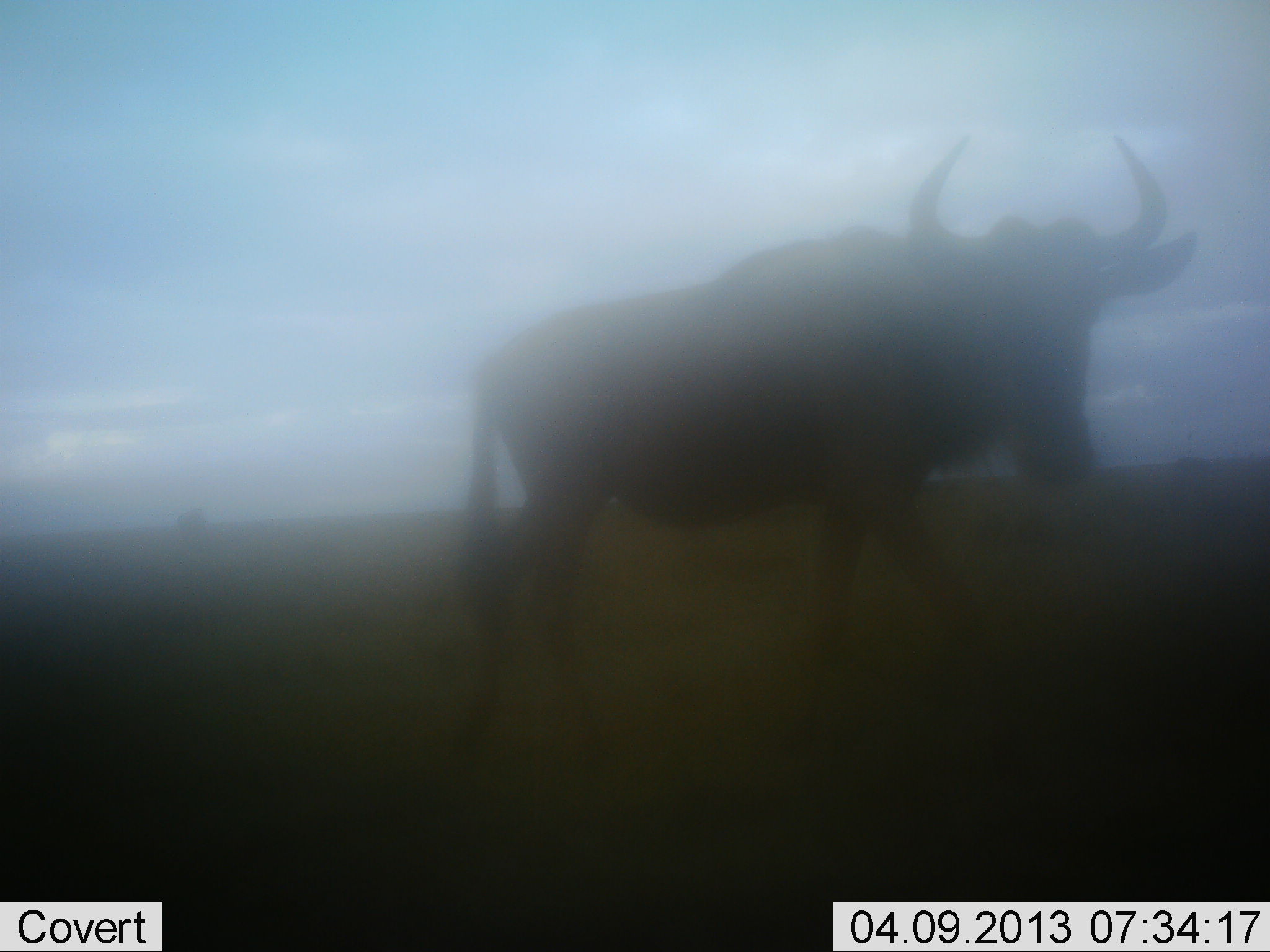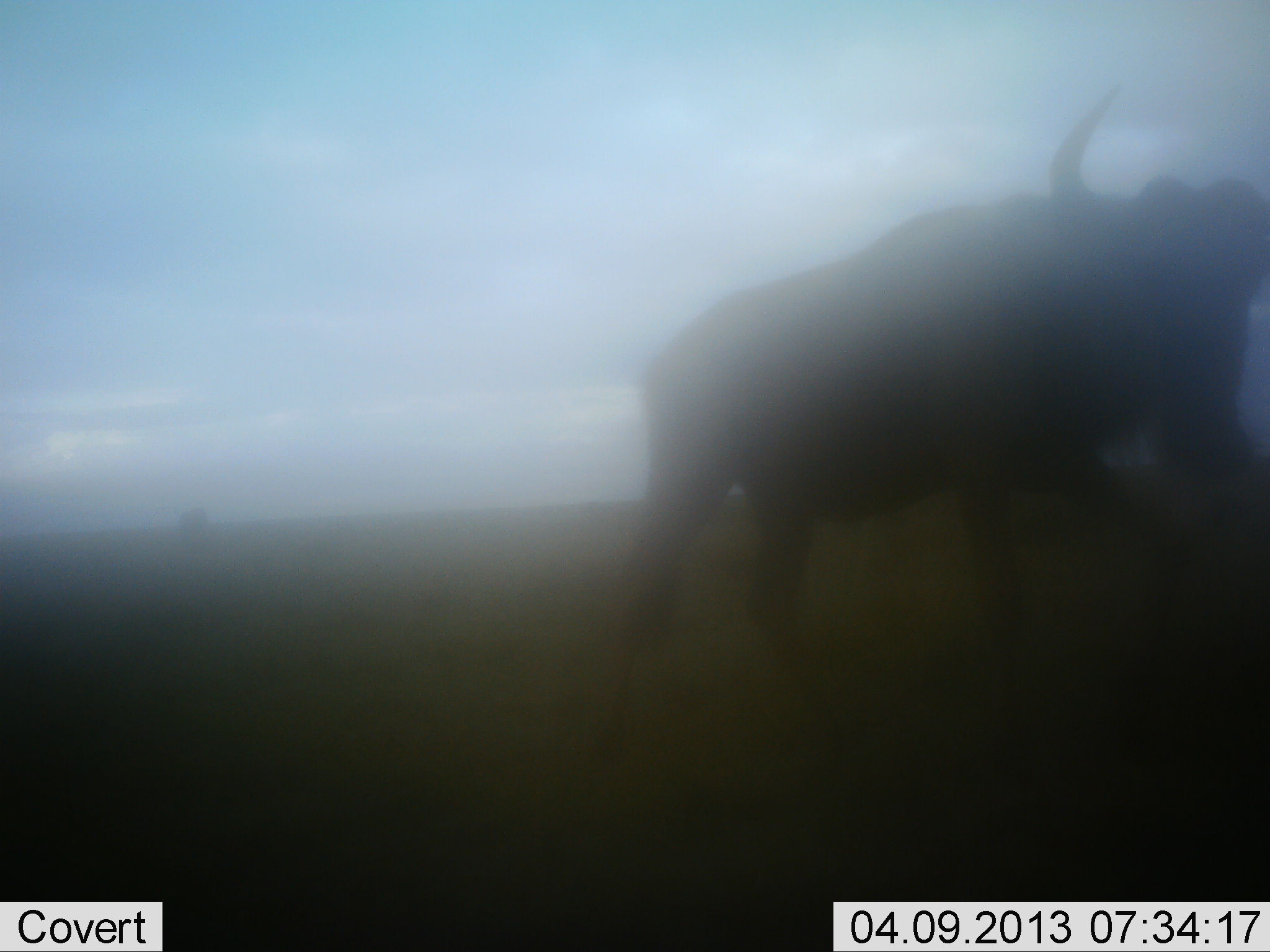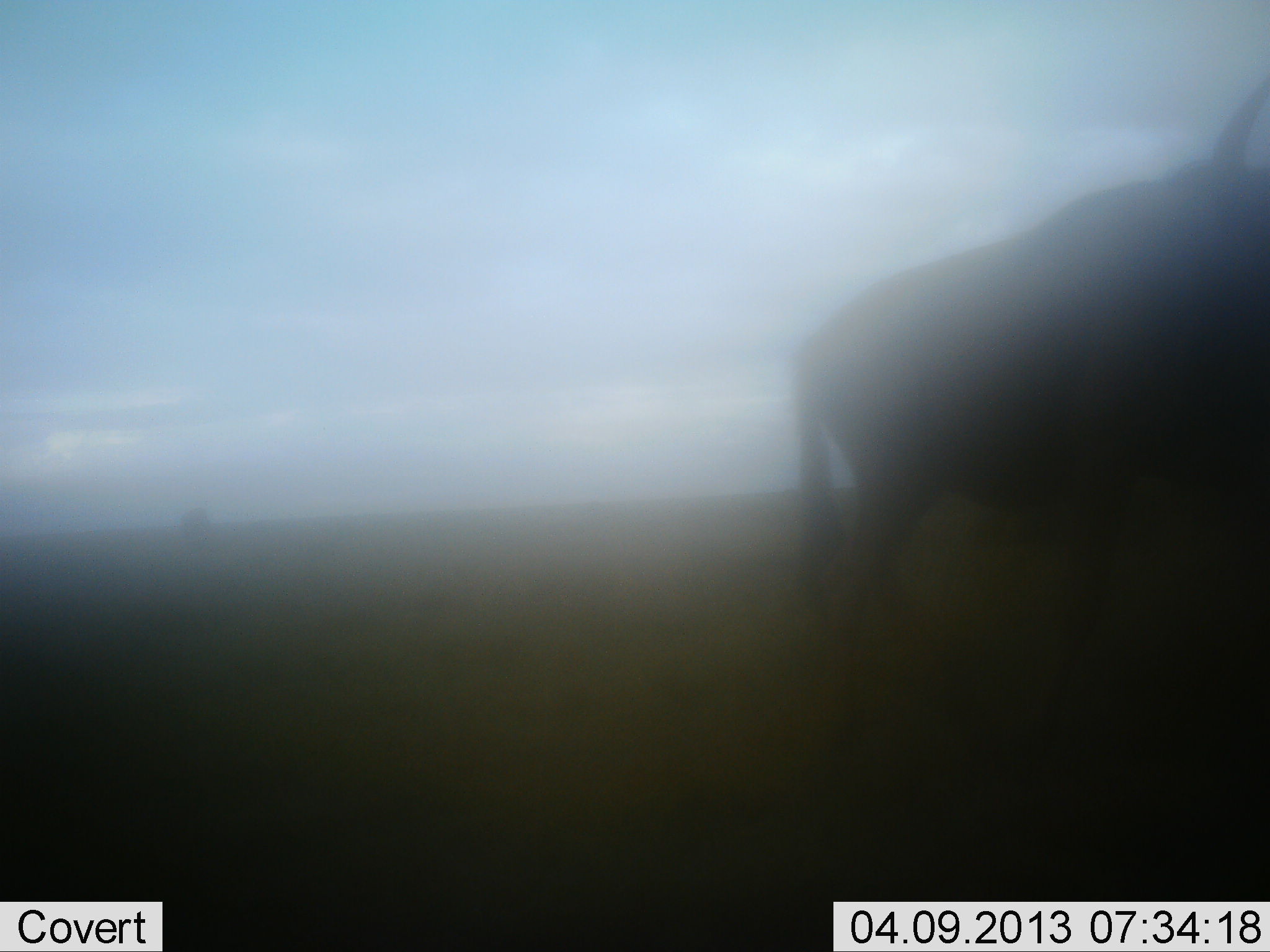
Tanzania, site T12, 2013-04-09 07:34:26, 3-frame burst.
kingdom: Animalia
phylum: Chordata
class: Mammalia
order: Artiodactyla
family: Bovidae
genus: Connochaetes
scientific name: Connochaetes taurinus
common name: blue wildebeest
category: wildebeest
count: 1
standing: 5%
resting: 0%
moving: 95%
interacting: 0%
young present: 0%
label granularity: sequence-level